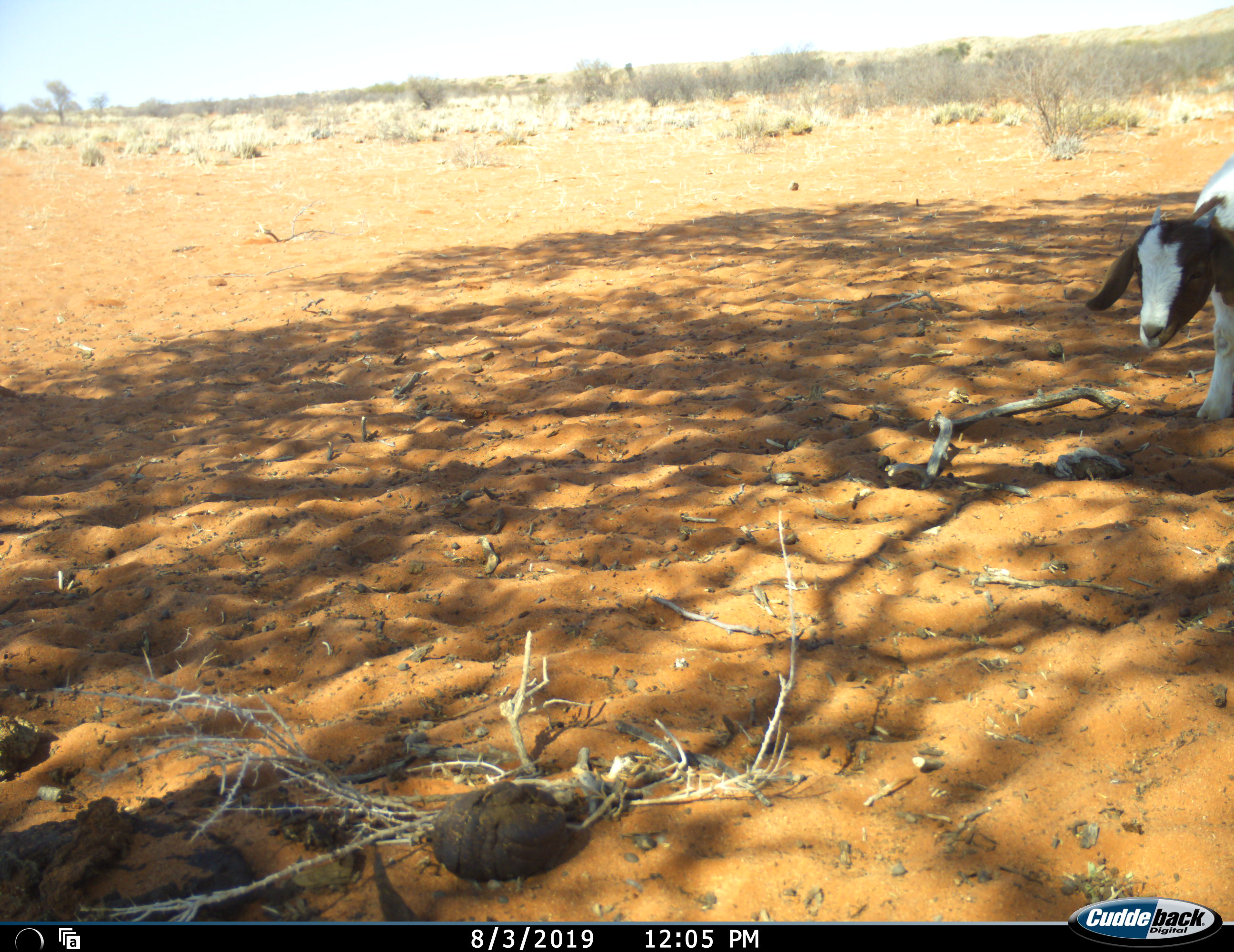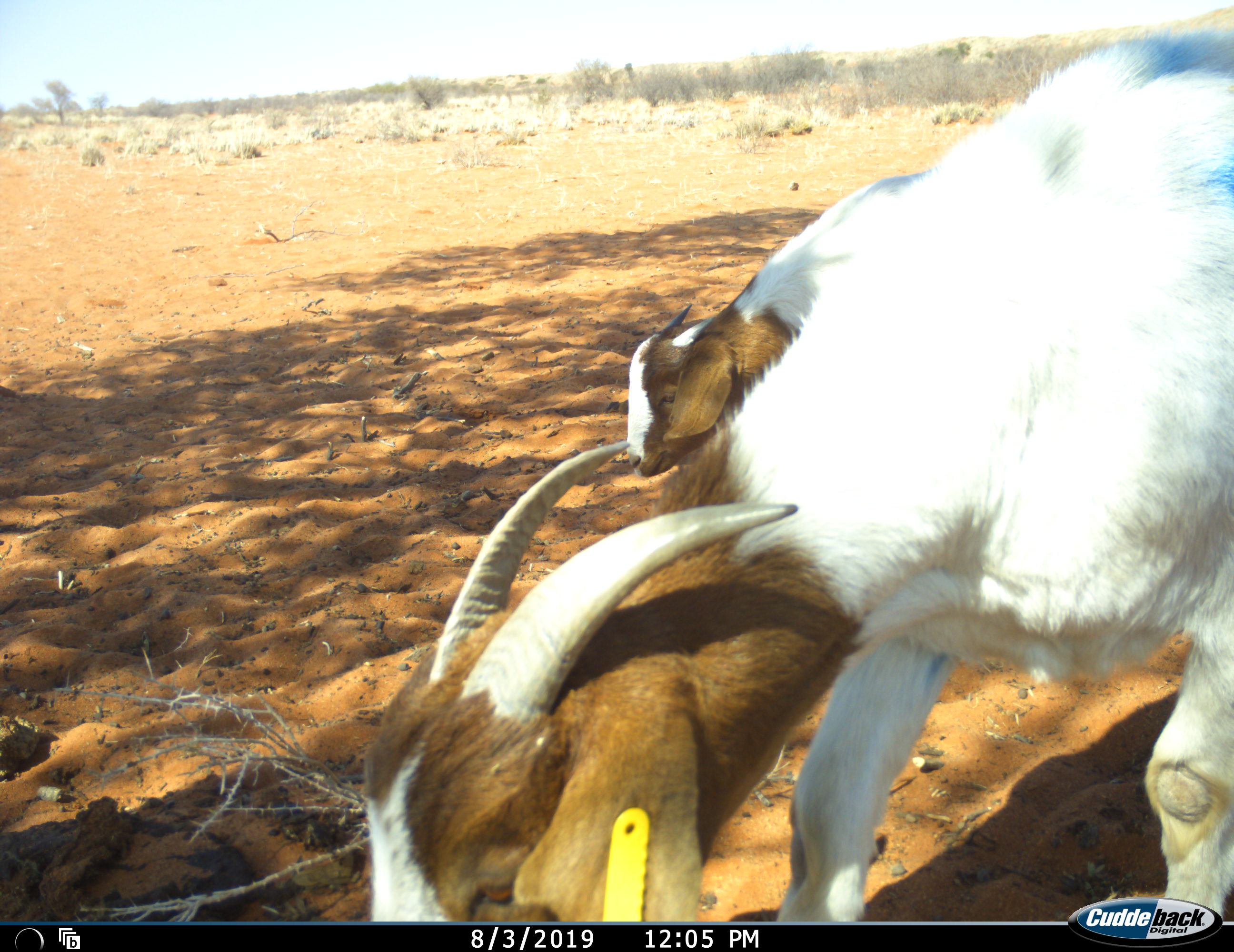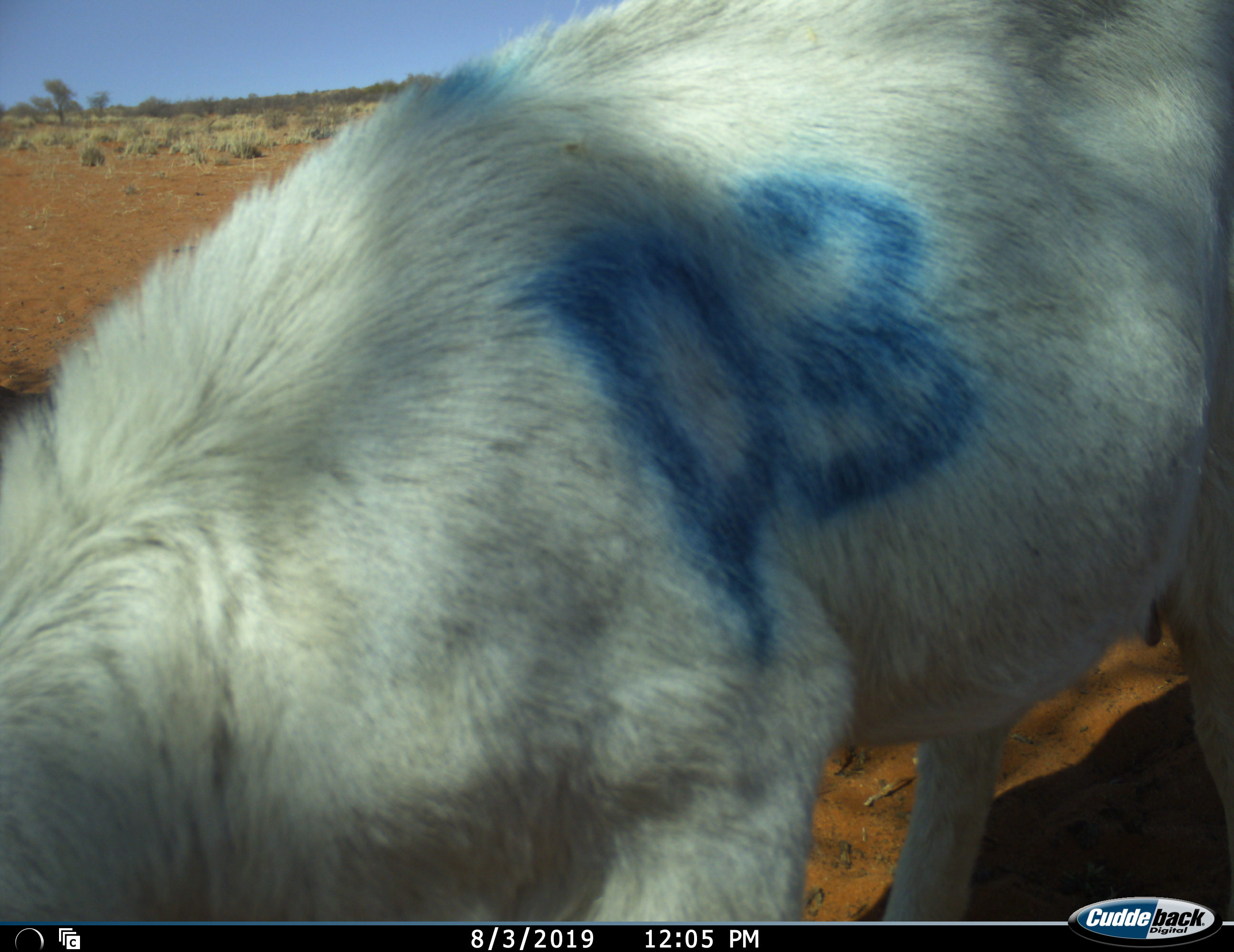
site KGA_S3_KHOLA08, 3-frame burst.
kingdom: Animalia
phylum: Chordata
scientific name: Vertebrata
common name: domestic animal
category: domesticanimal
Domesticanimal (domestic animal) (Vertebrata), count 2. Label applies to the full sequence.